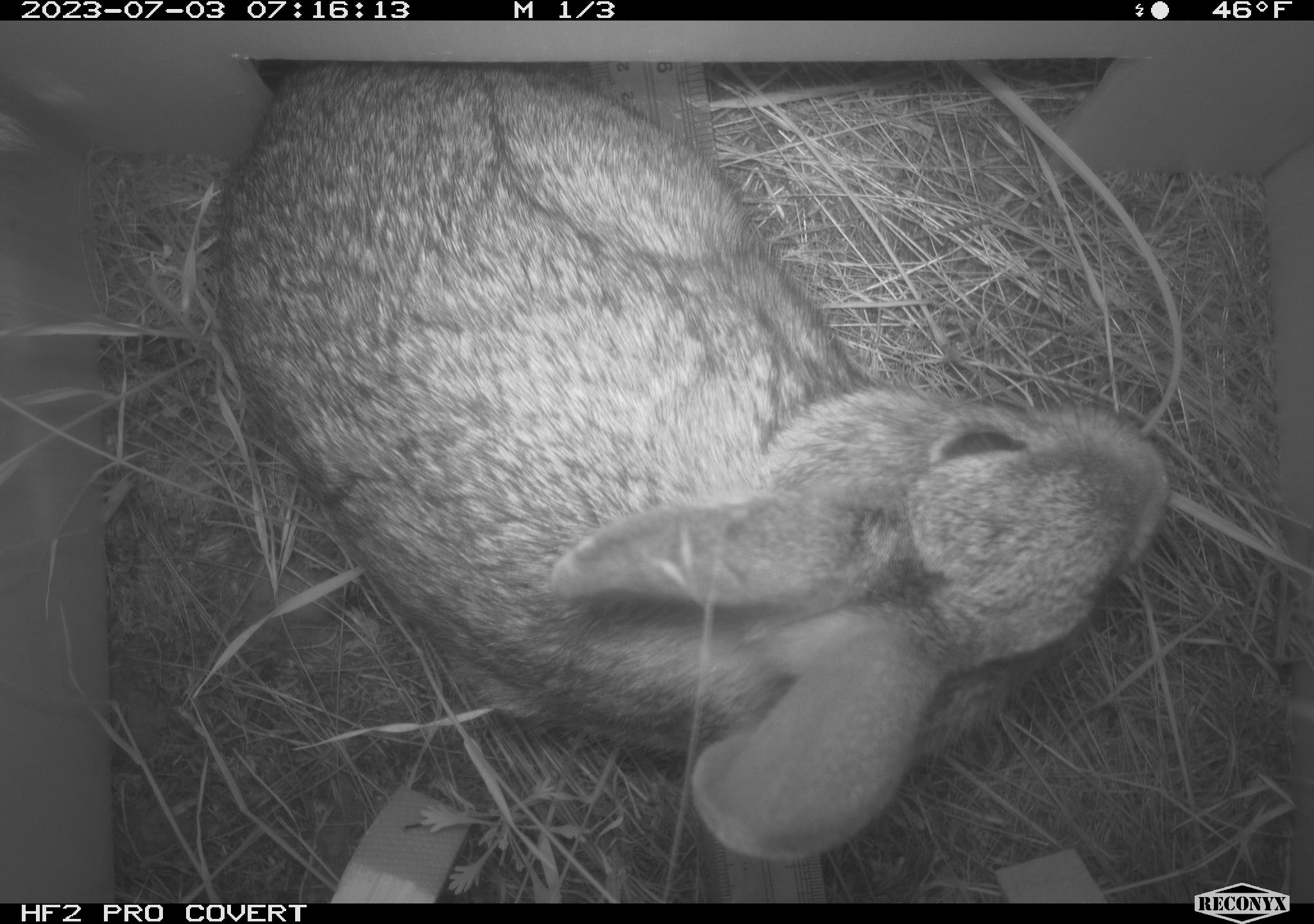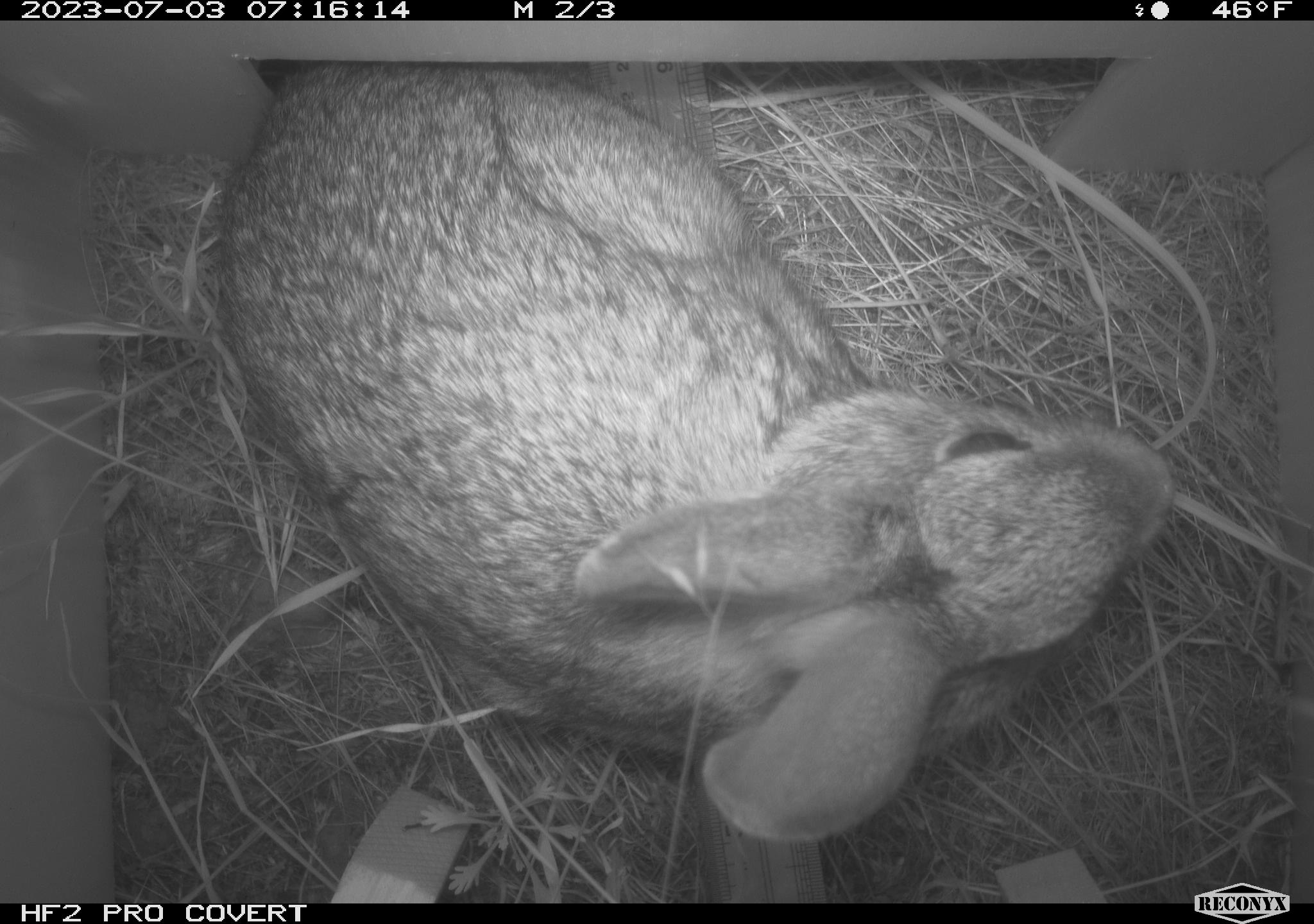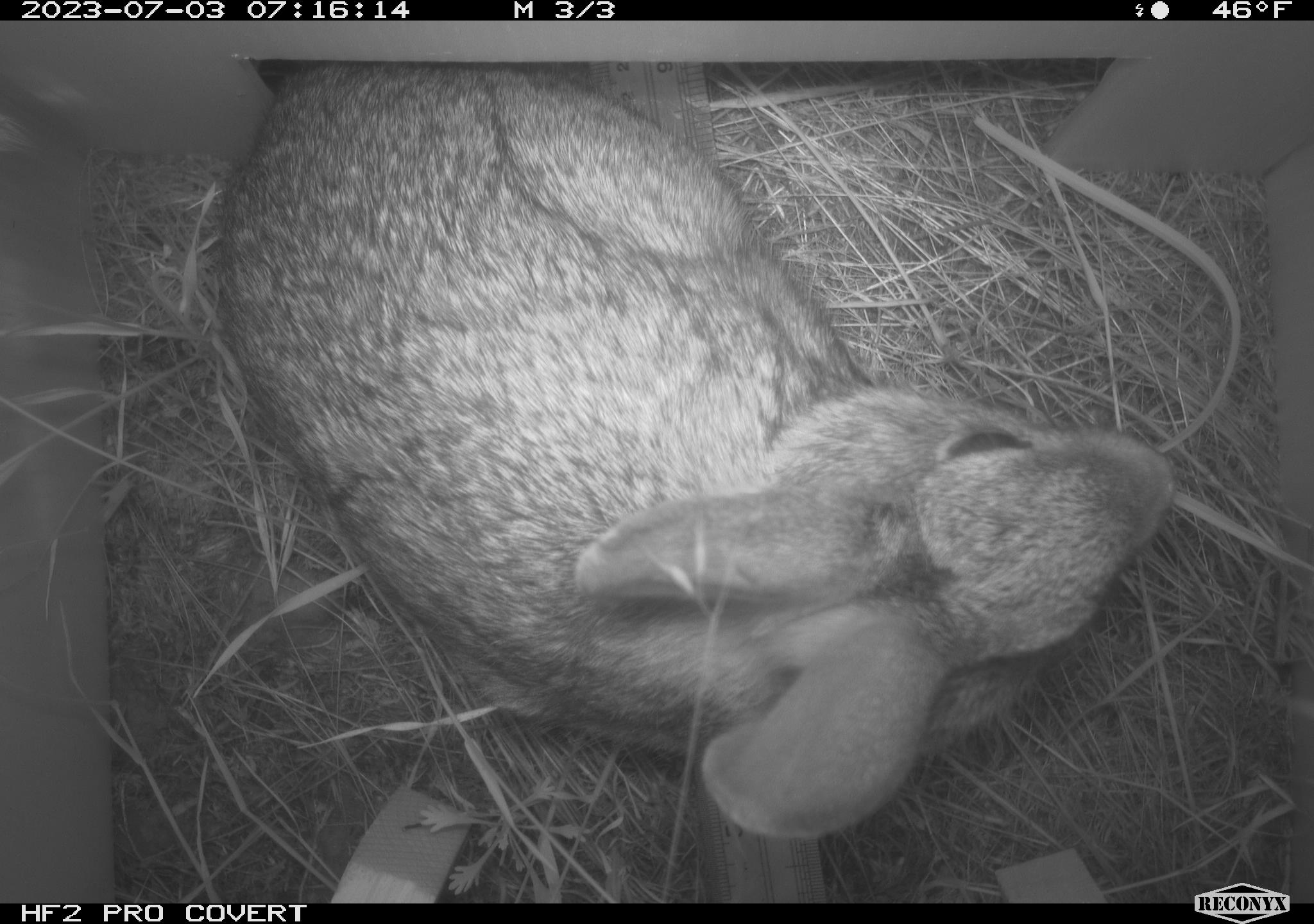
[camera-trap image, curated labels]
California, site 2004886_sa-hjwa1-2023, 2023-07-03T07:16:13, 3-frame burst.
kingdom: Animalia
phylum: Chordata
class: Mammalia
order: Lagomorpha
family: Leporidae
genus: Sylvilagus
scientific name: Sylvilagus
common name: cottontail rabbits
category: sylvilagus species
Sylvilagus species (cottontail rabbits) (Sylvilagus).